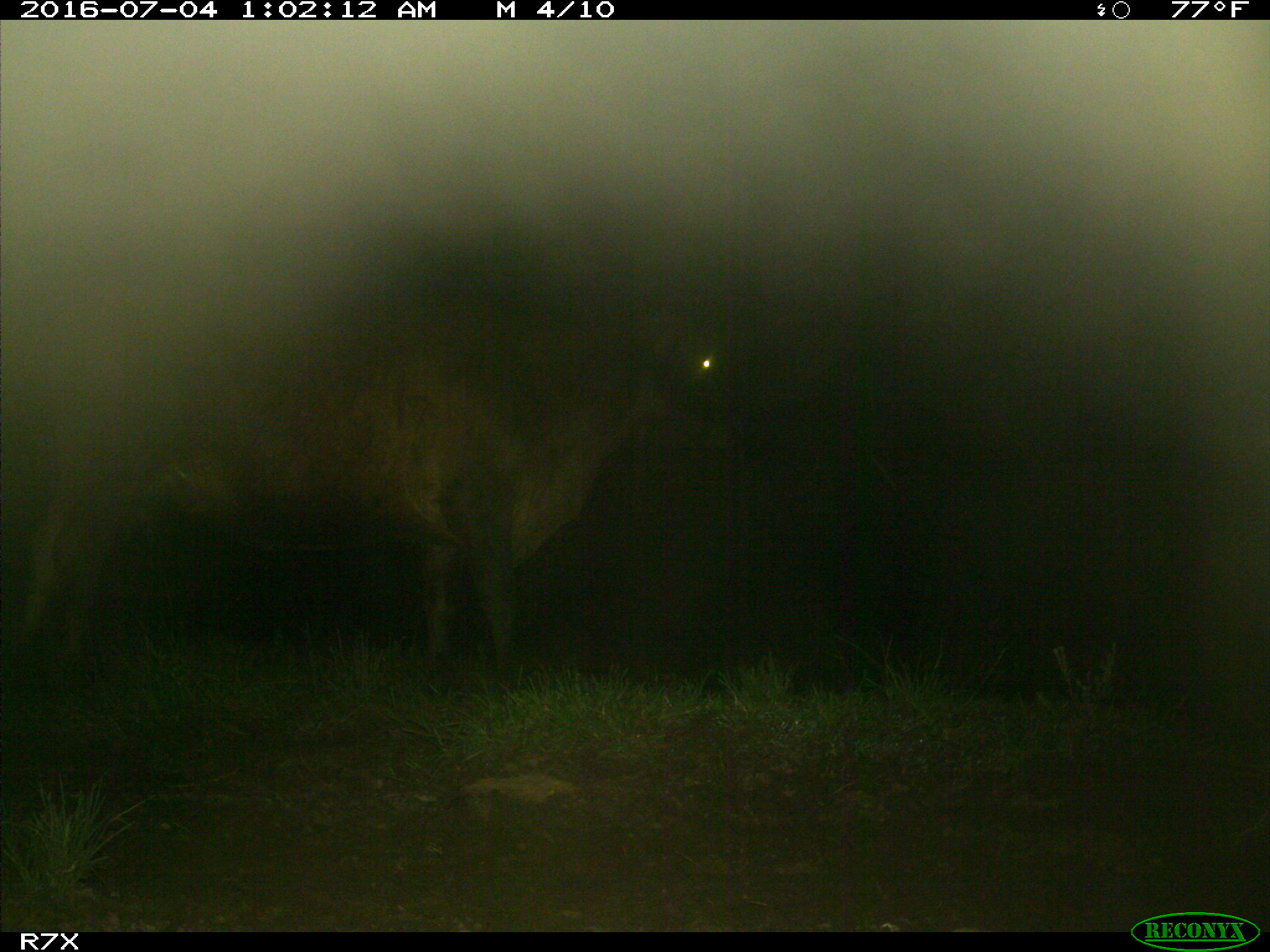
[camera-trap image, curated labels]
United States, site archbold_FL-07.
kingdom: Animalia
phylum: Chordata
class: Mammalia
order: Artiodactyla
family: Bovidae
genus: Bos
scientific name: Bos taurus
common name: domestic cow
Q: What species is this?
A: Bos taurus (domestic cow).